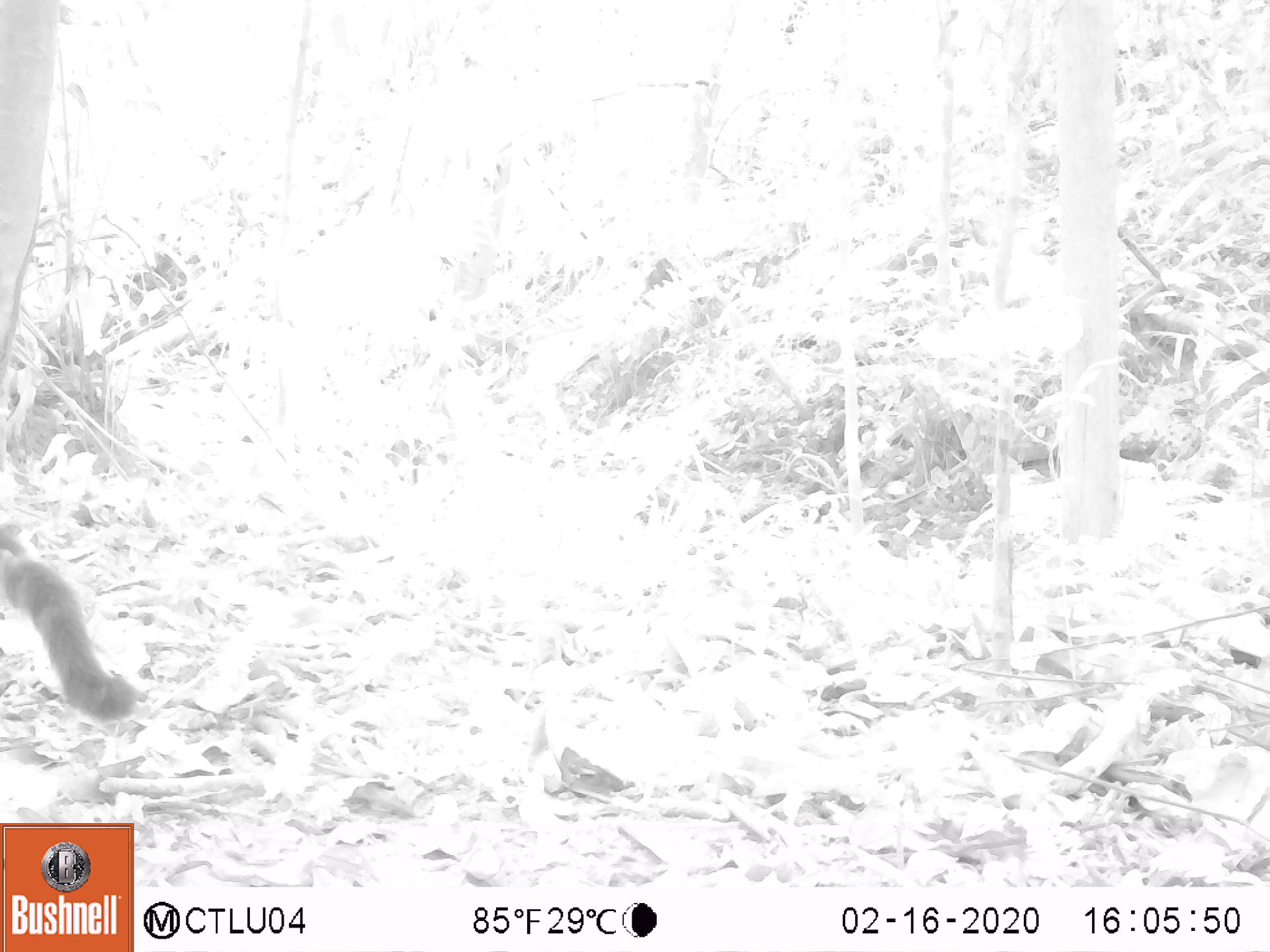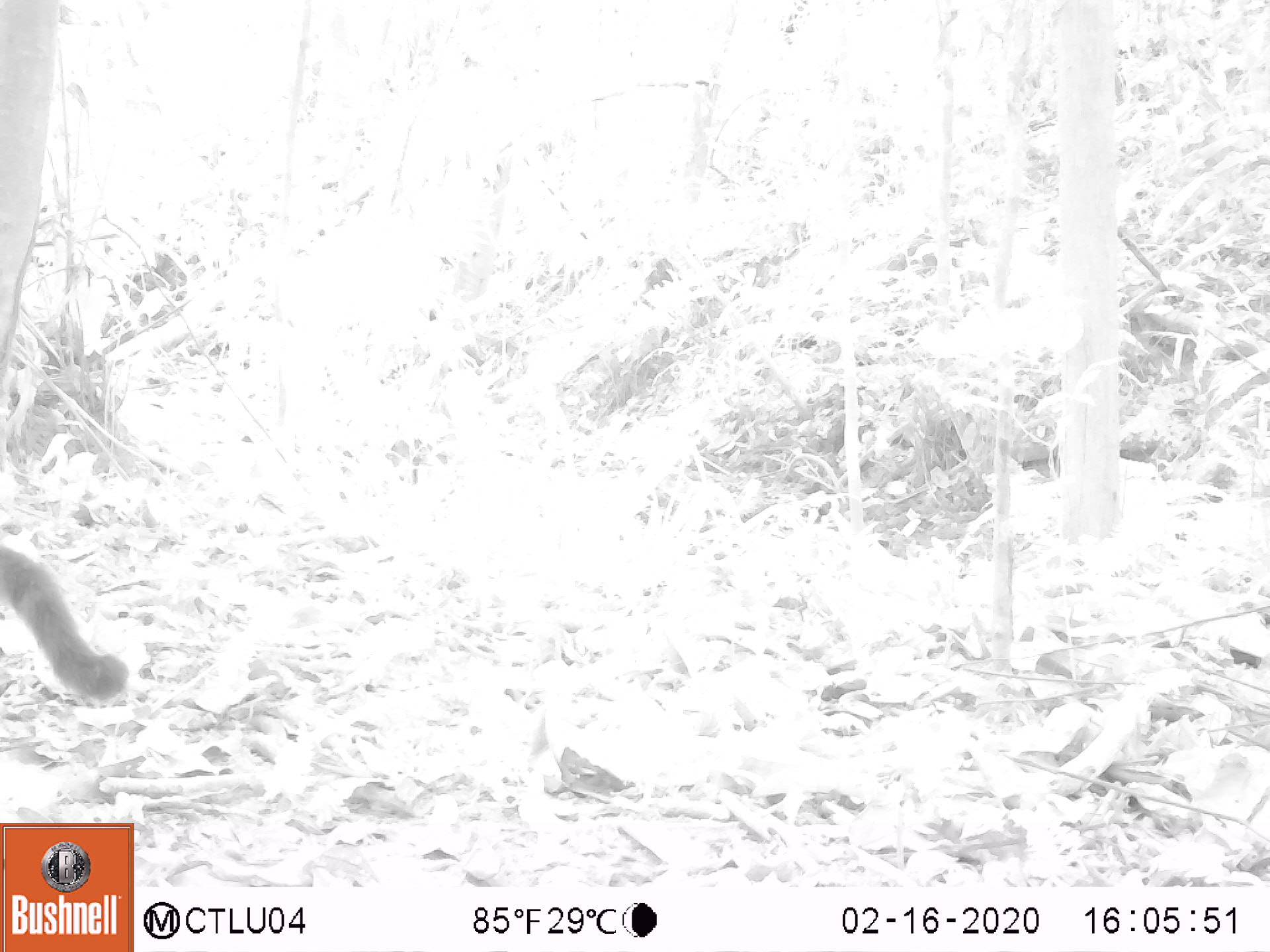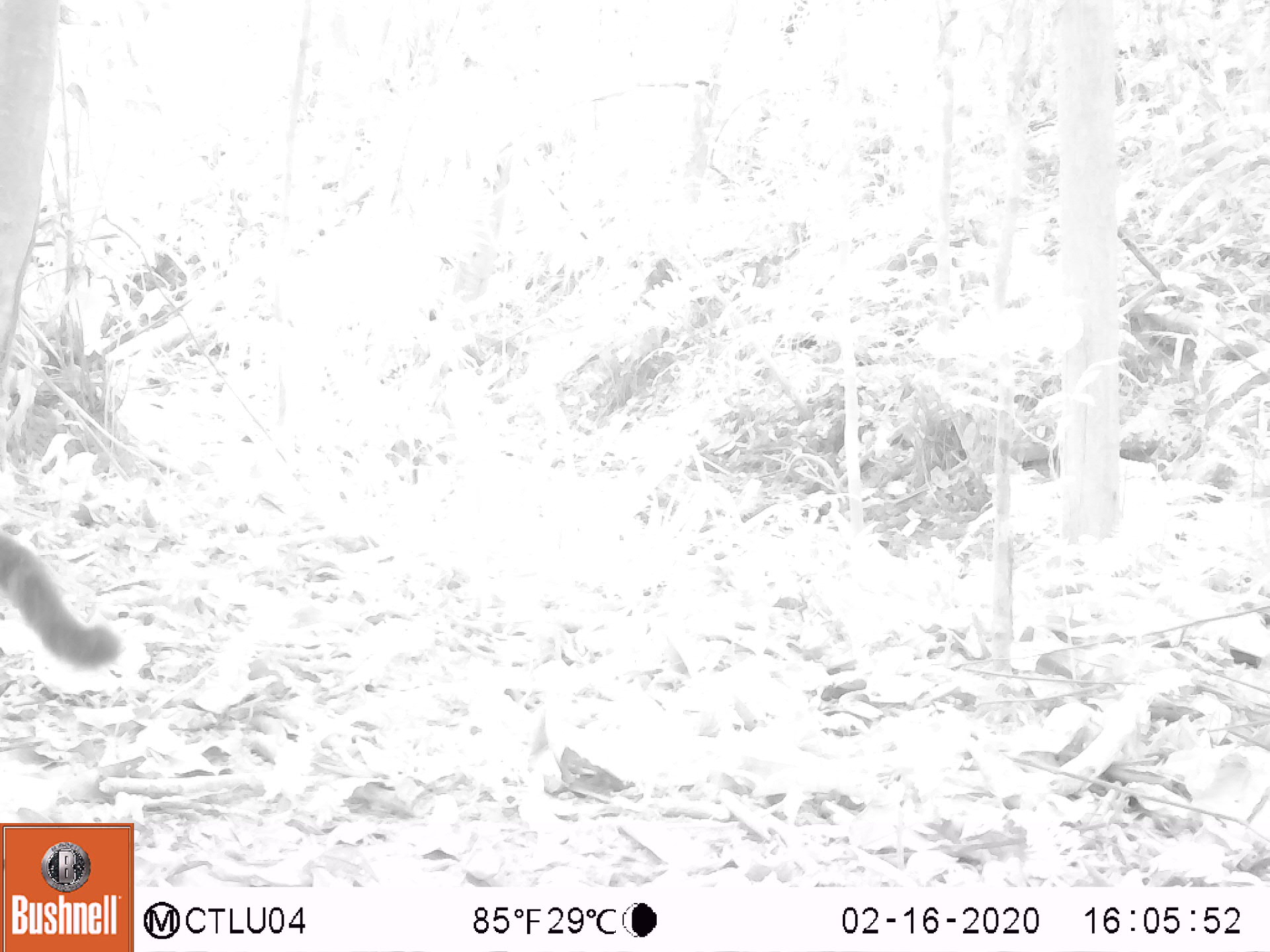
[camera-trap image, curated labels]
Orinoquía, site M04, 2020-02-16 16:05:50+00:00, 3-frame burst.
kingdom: Animalia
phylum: Chordata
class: Mammalia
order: Carnivora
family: Procyonidae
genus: Nasua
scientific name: Nasua nasua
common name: south american coati